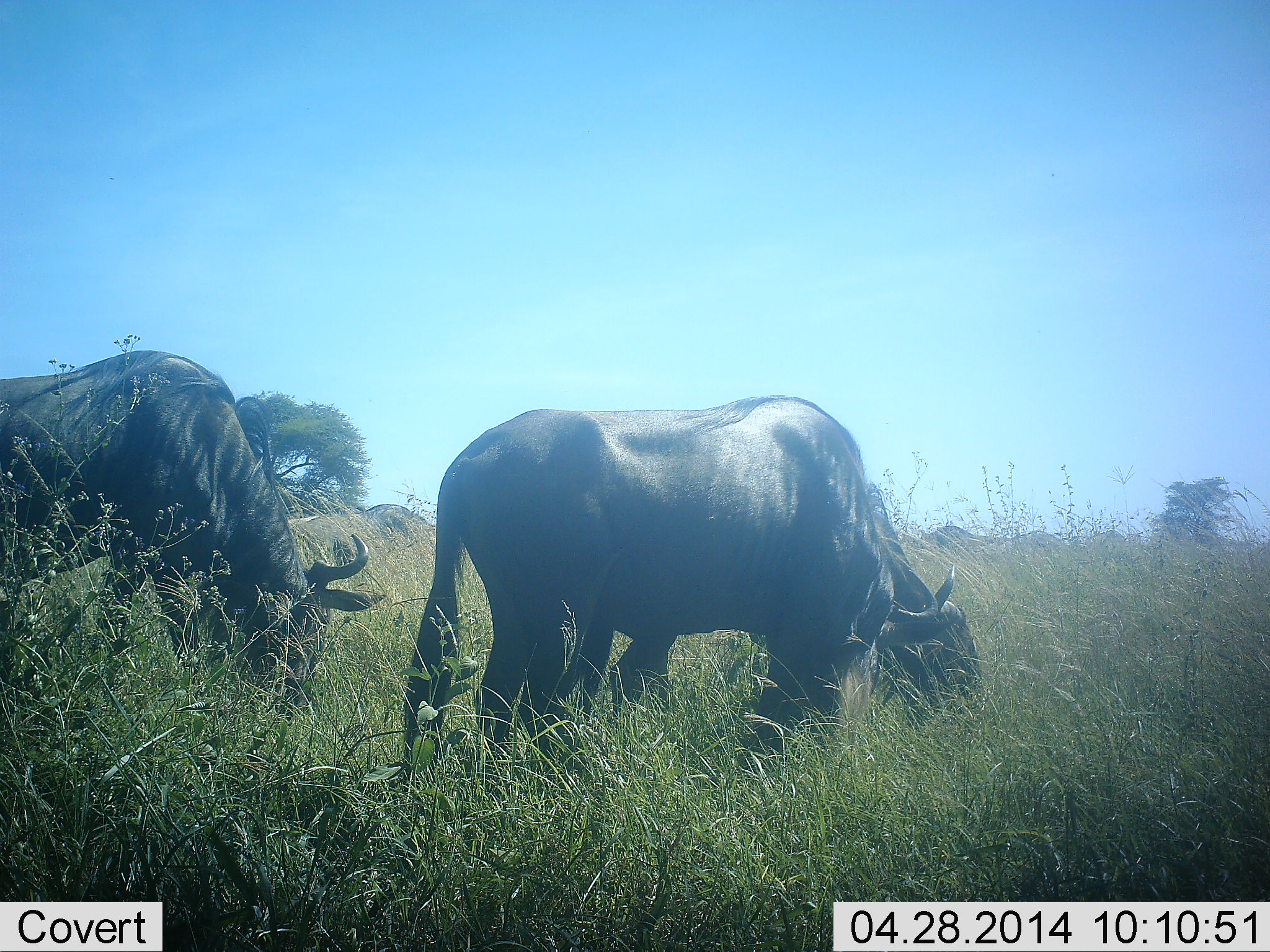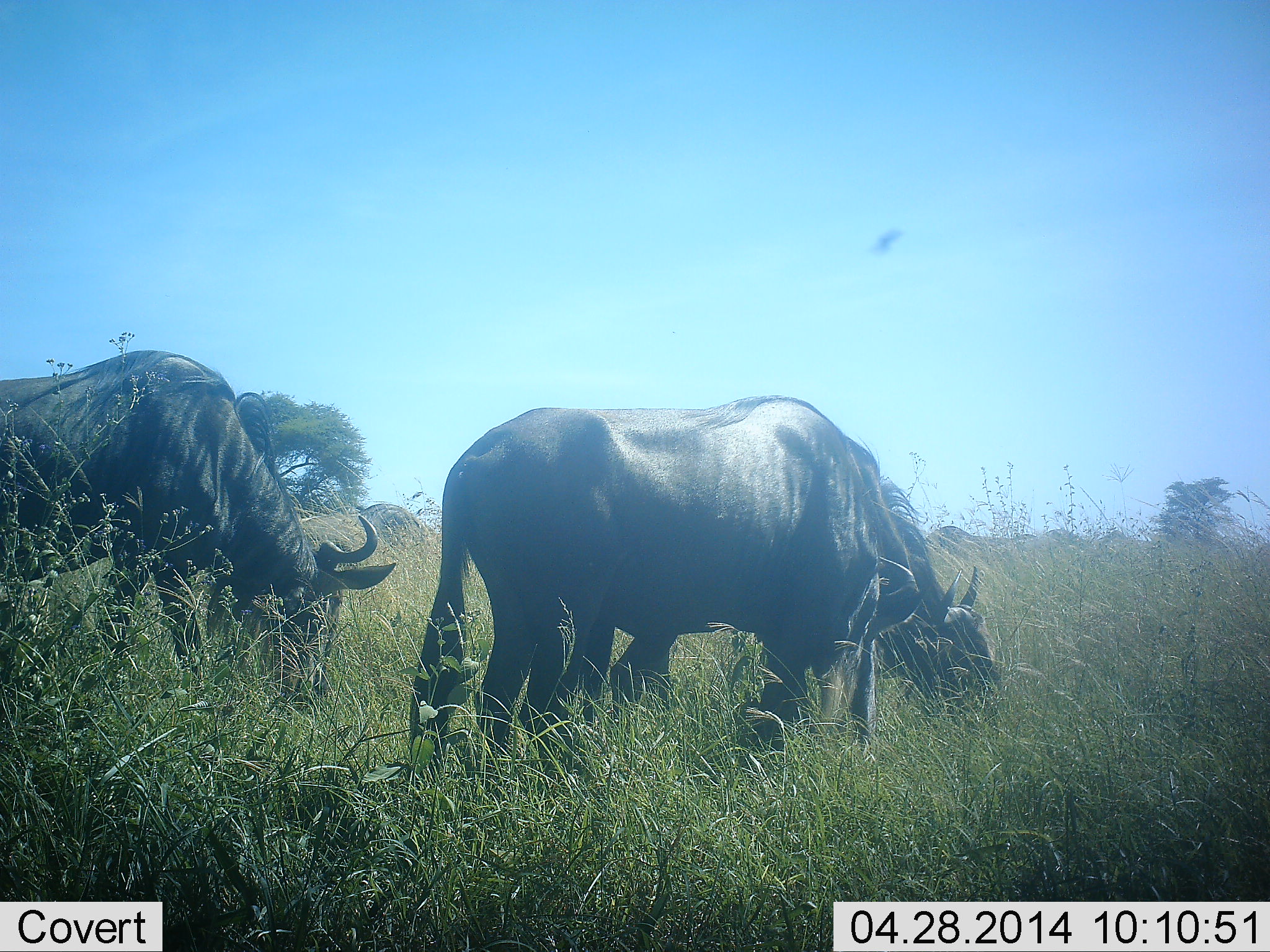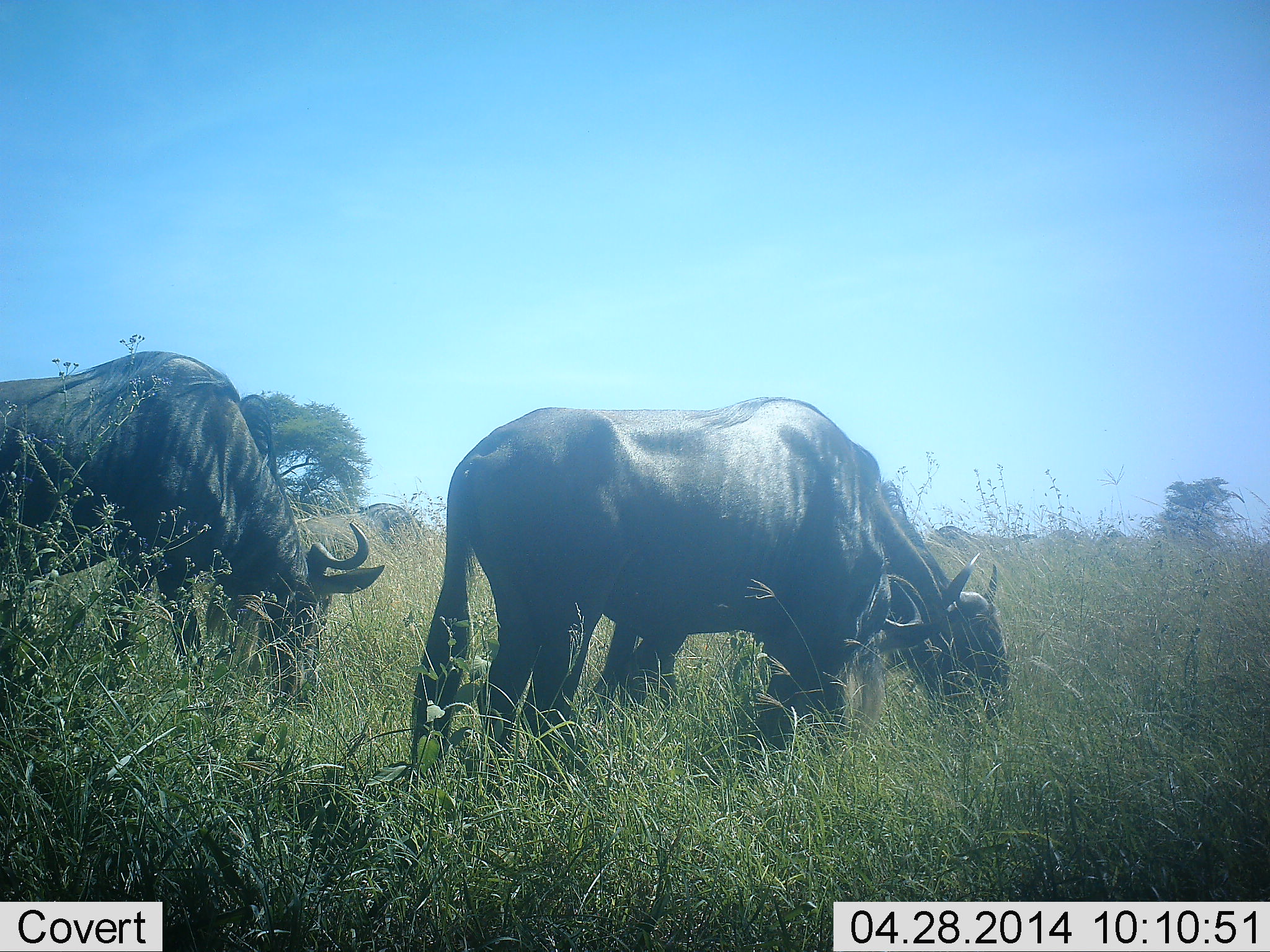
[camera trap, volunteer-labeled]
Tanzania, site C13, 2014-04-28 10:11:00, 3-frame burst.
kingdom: Animalia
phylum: Chordata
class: Mammalia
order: Artiodactyla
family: Bovidae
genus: Connochaetes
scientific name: Connochaetes taurinus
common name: blue wildebeest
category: wildebeest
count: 3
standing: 45%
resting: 0%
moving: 18%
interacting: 0%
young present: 9%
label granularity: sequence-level